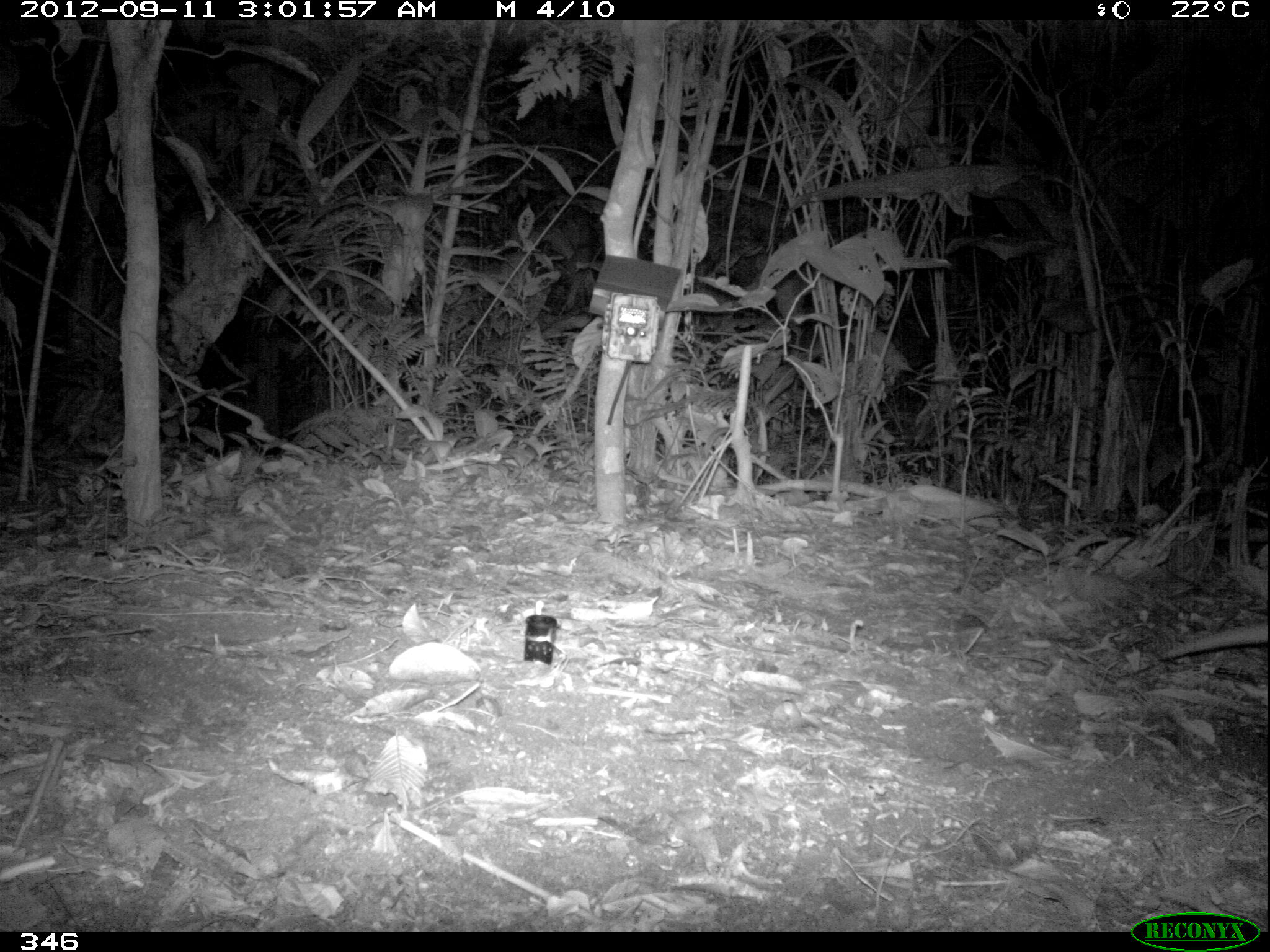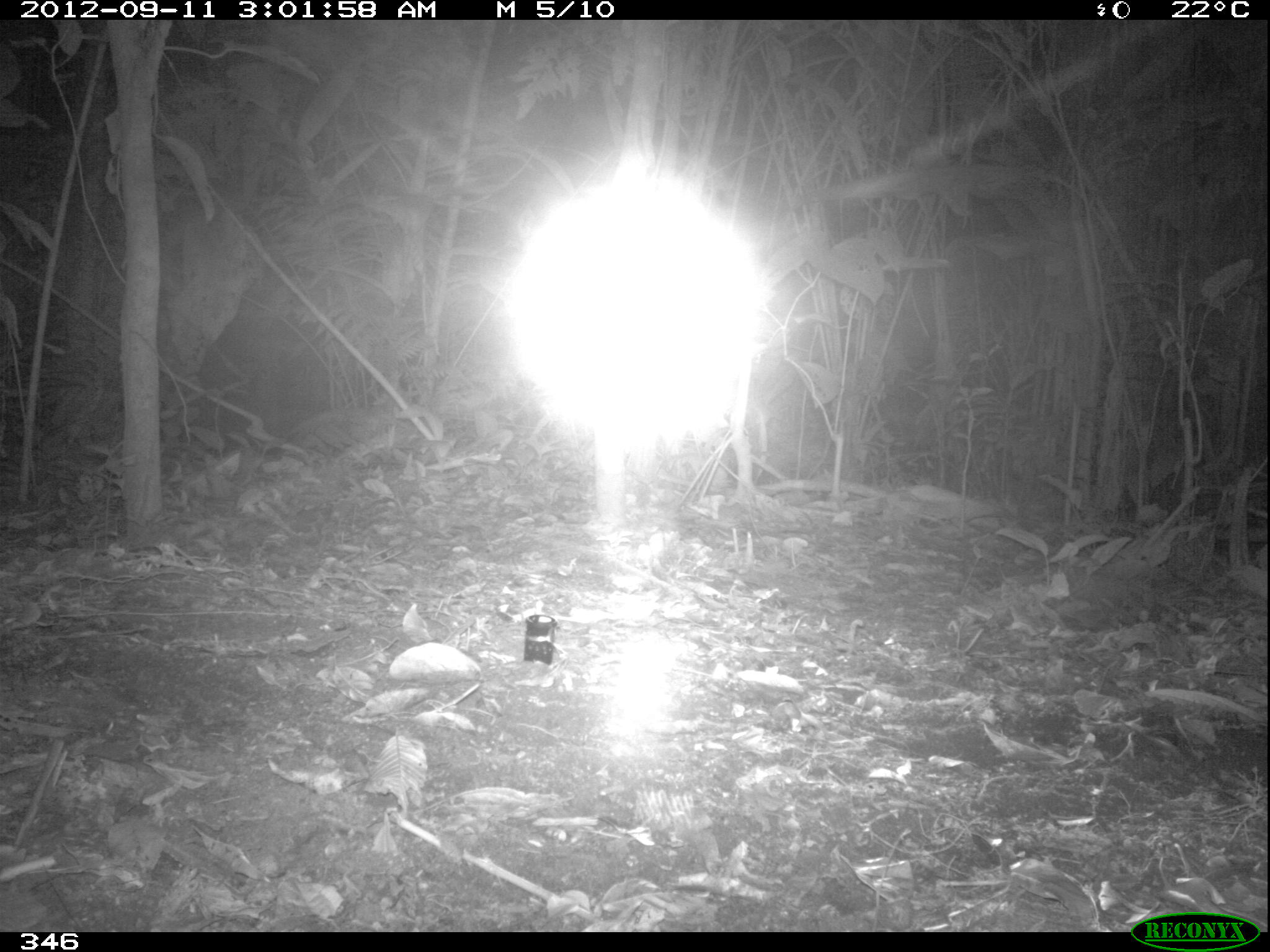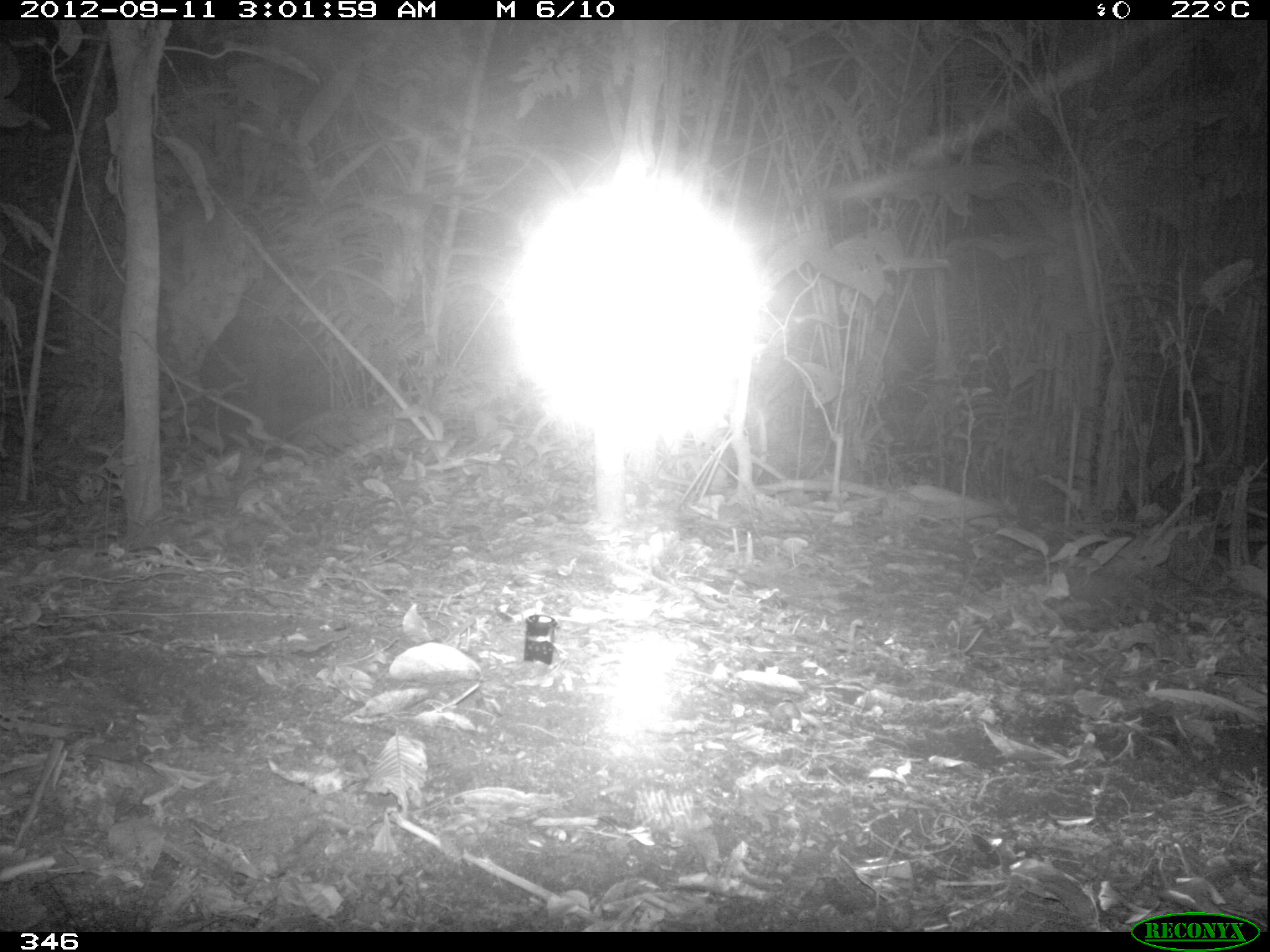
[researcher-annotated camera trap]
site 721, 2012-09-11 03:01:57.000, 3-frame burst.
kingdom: Animalia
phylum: Chordata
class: Mammalia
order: Cingulata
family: Chlamyphoridae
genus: Priodontes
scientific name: Priodontes maximus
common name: giant armadillo